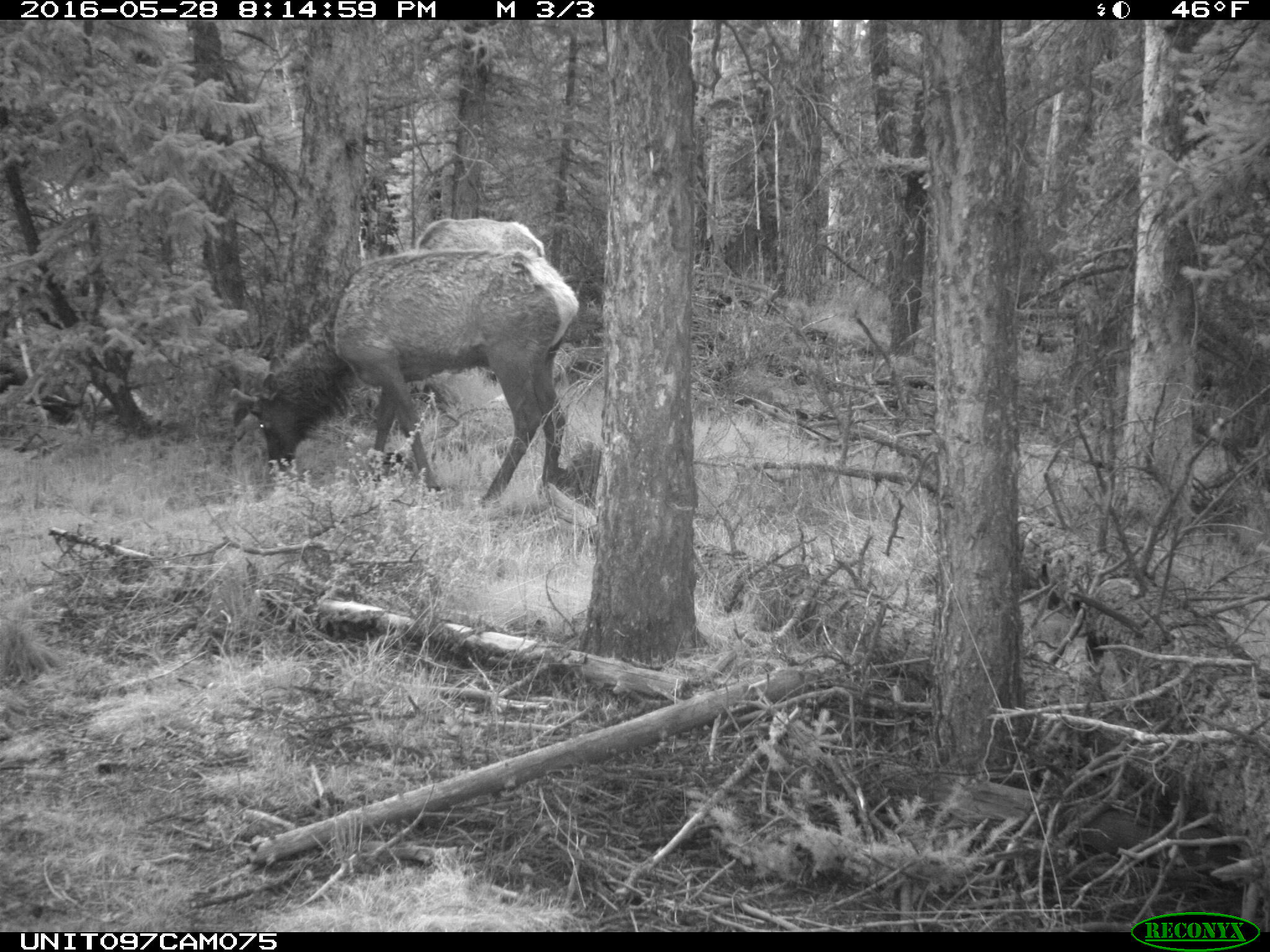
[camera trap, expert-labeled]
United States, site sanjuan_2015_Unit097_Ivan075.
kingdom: Animalia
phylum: Chordata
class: Mammalia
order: Artiodactyla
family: Cervidae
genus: Cervus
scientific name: Cervus elaphus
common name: red deer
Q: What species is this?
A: Cervus elaphus (red deer).